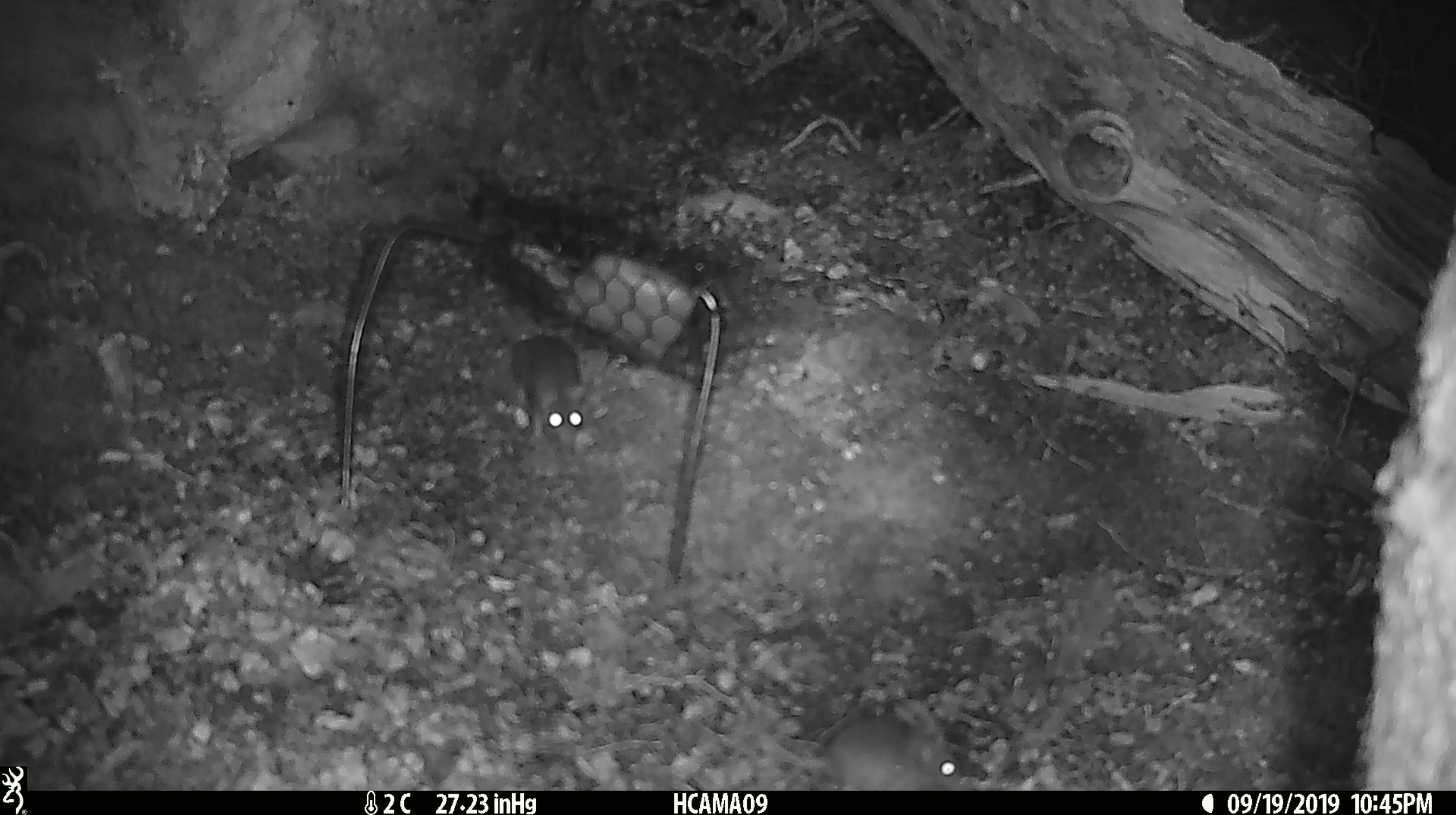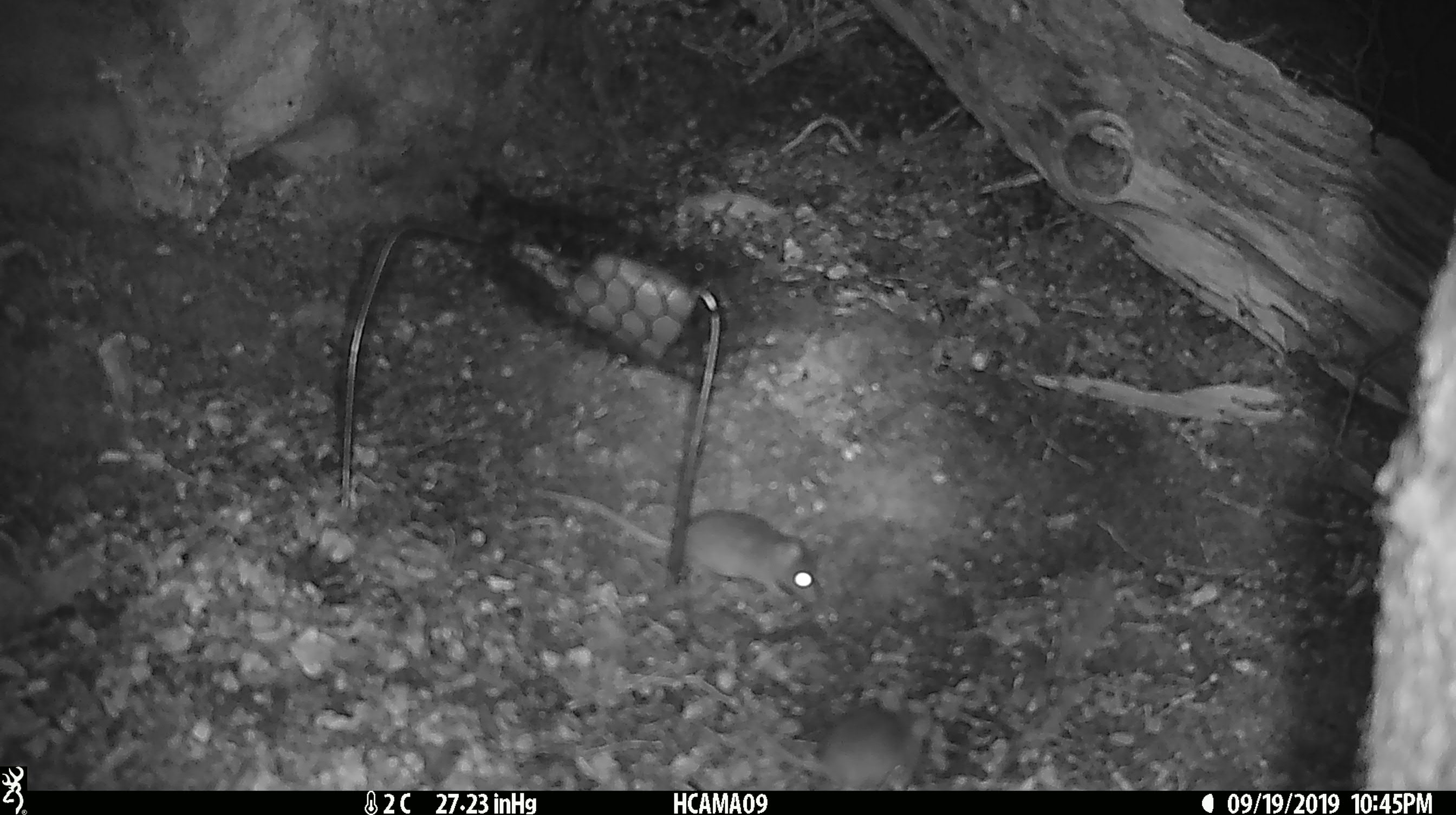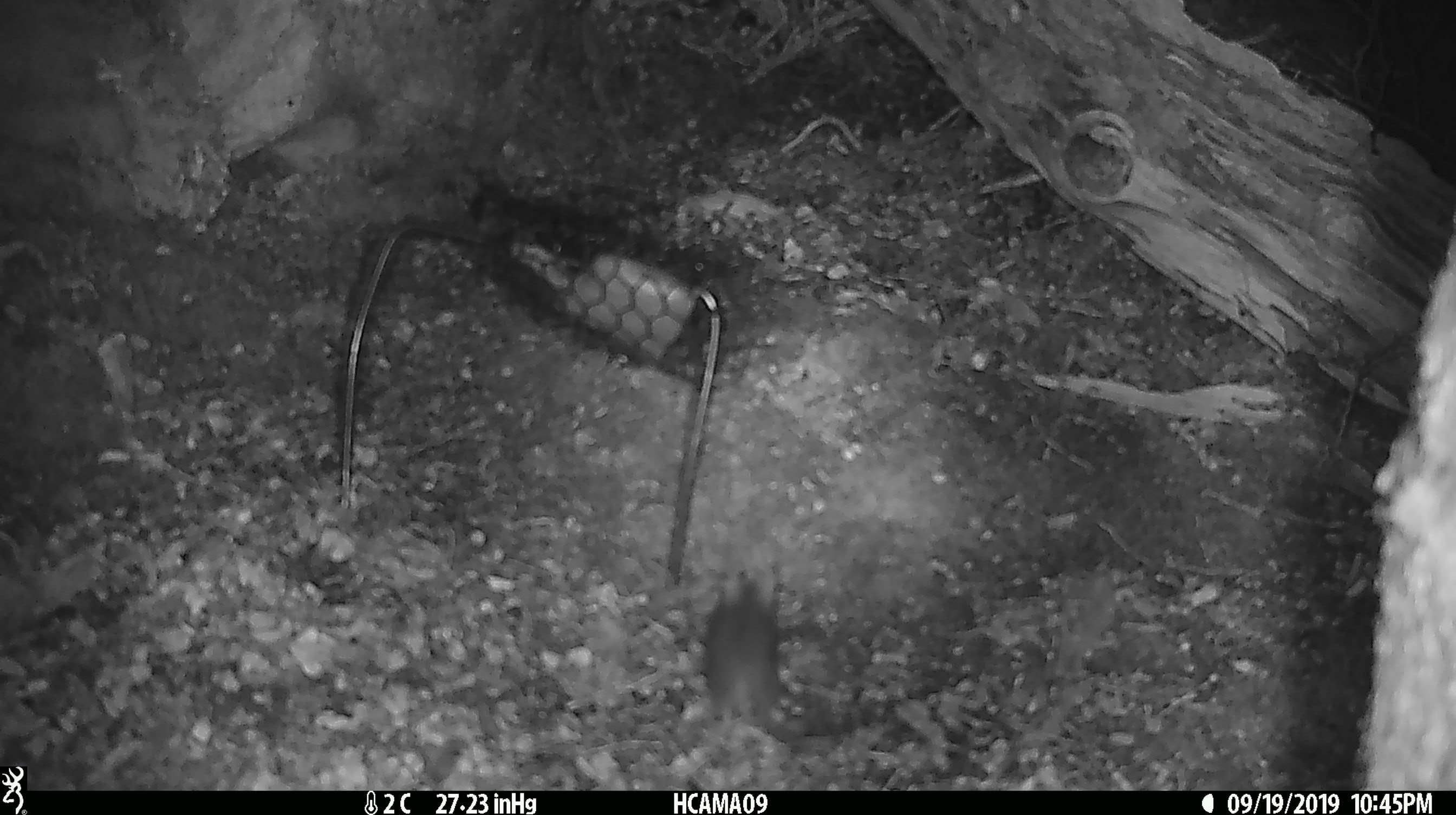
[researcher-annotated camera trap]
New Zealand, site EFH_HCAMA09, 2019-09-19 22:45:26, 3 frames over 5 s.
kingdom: Animalia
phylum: Chordata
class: Mammalia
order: Rodentia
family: Muridae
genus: Mus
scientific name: Mus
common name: mouse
Mouse (Mus).